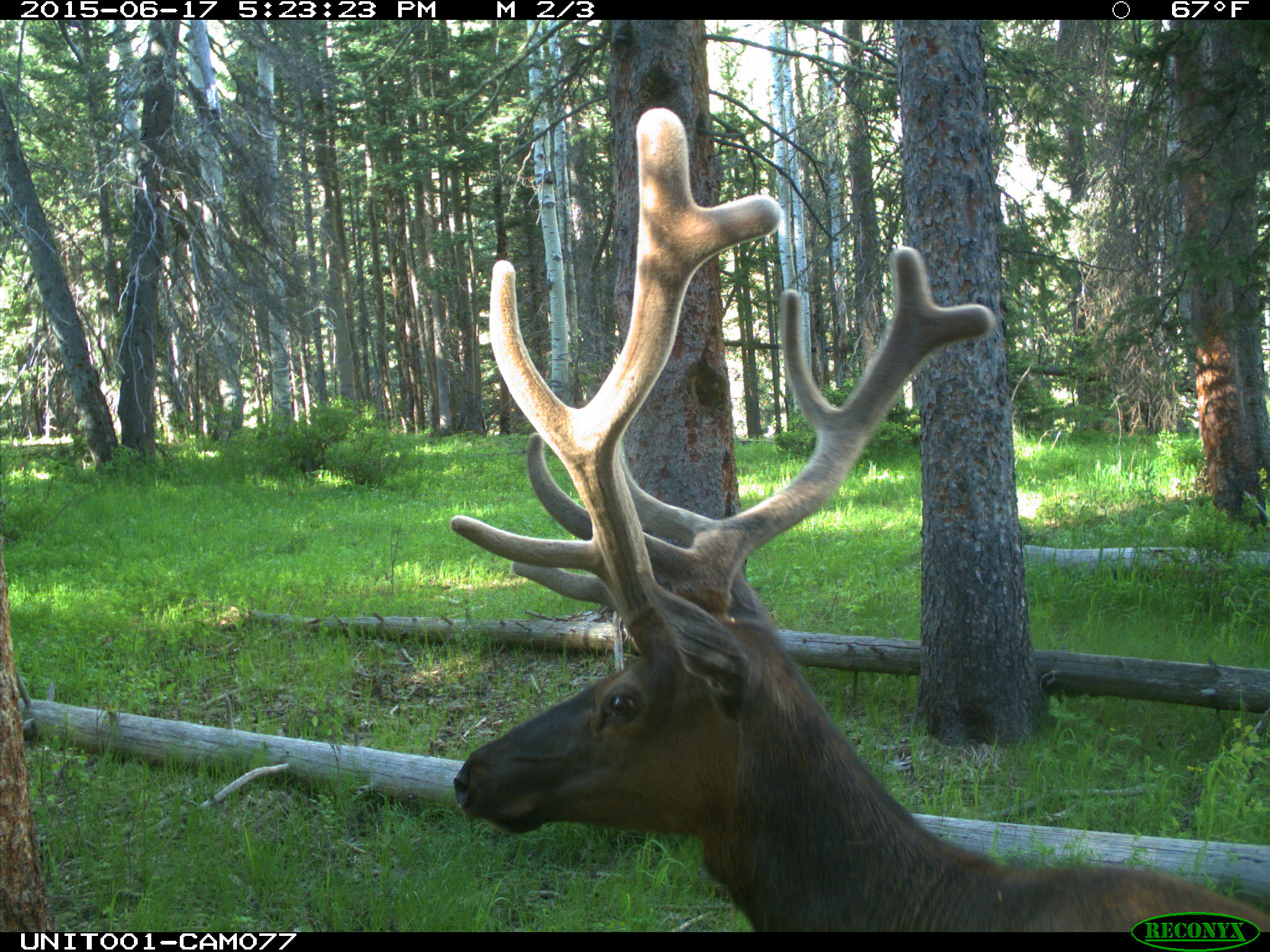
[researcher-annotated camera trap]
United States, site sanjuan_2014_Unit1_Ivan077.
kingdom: Animalia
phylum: Chordata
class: Mammalia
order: Artiodactyla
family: Cervidae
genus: Cervus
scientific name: Cervus elaphus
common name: red deer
Cervus elaphus (red deer).